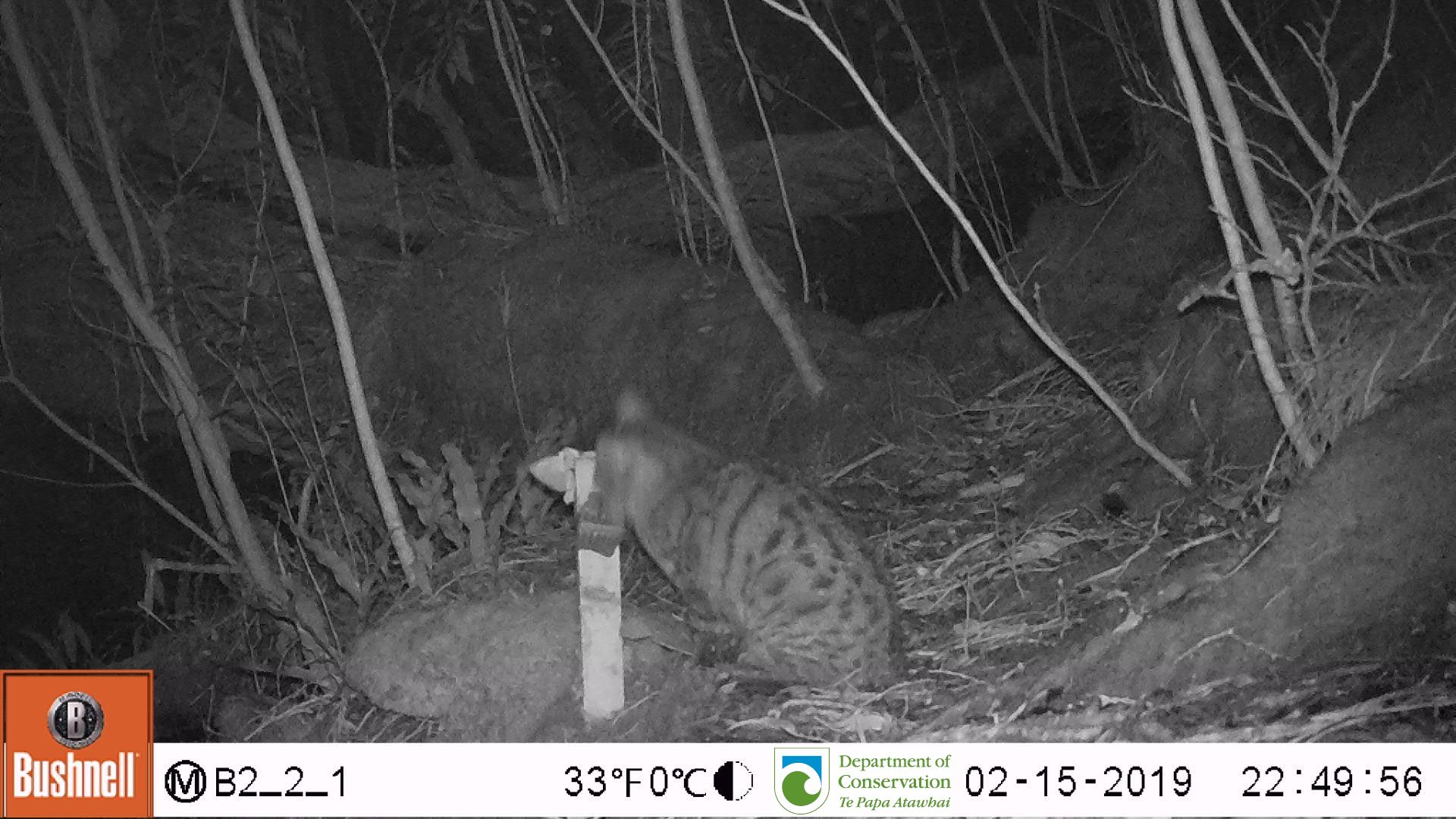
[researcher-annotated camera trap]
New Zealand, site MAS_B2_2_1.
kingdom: Animalia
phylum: Chordata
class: Mammalia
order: Carnivora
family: Felidae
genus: Felis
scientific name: Felis catus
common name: domestic cat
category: cat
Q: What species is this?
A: Cat (domestic cat) (Felis catus).